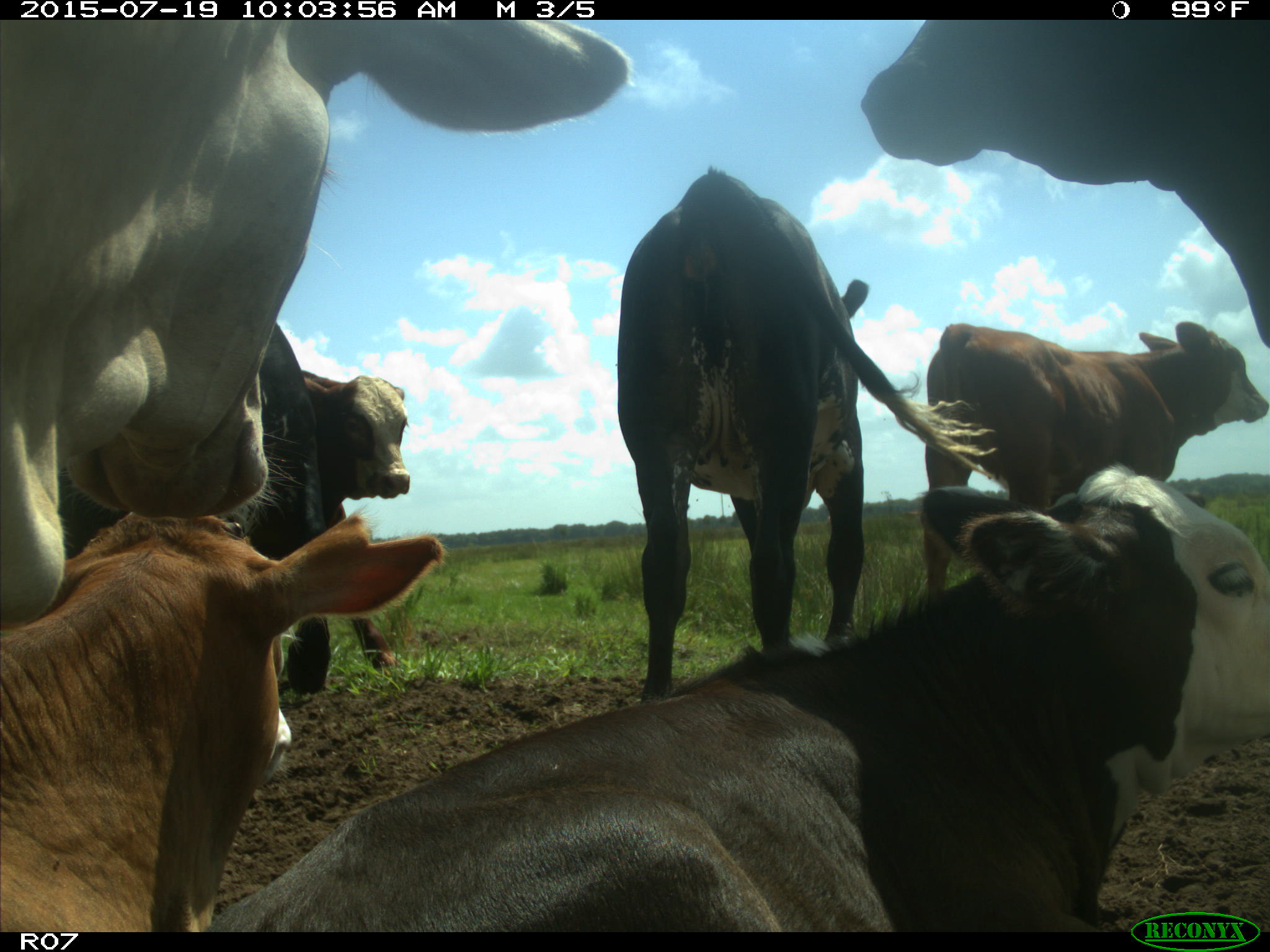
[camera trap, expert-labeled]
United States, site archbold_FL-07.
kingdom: Animalia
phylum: Chordata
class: Mammalia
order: Artiodactyla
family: Bovidae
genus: Bos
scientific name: Bos taurus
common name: domestic cow